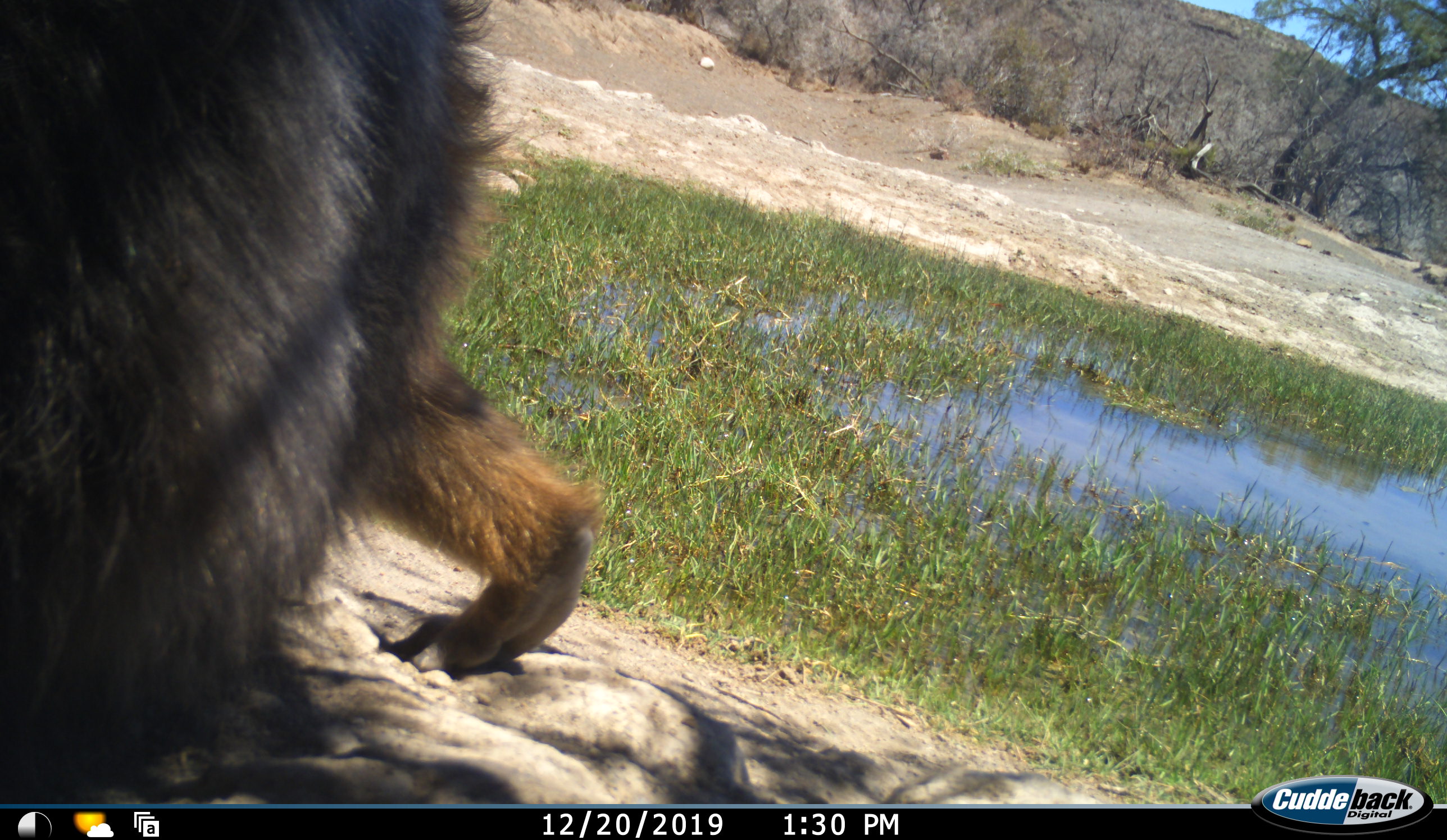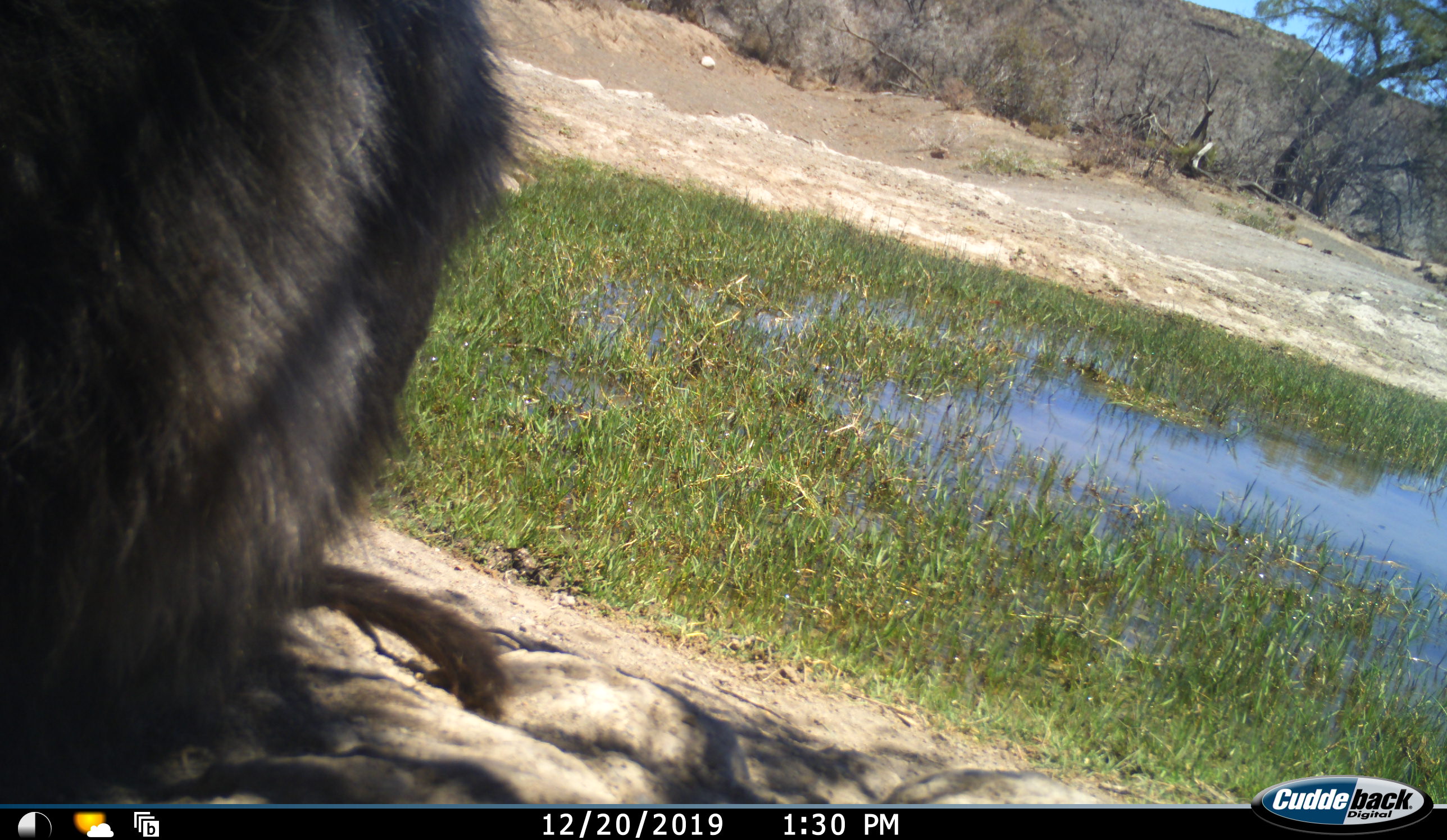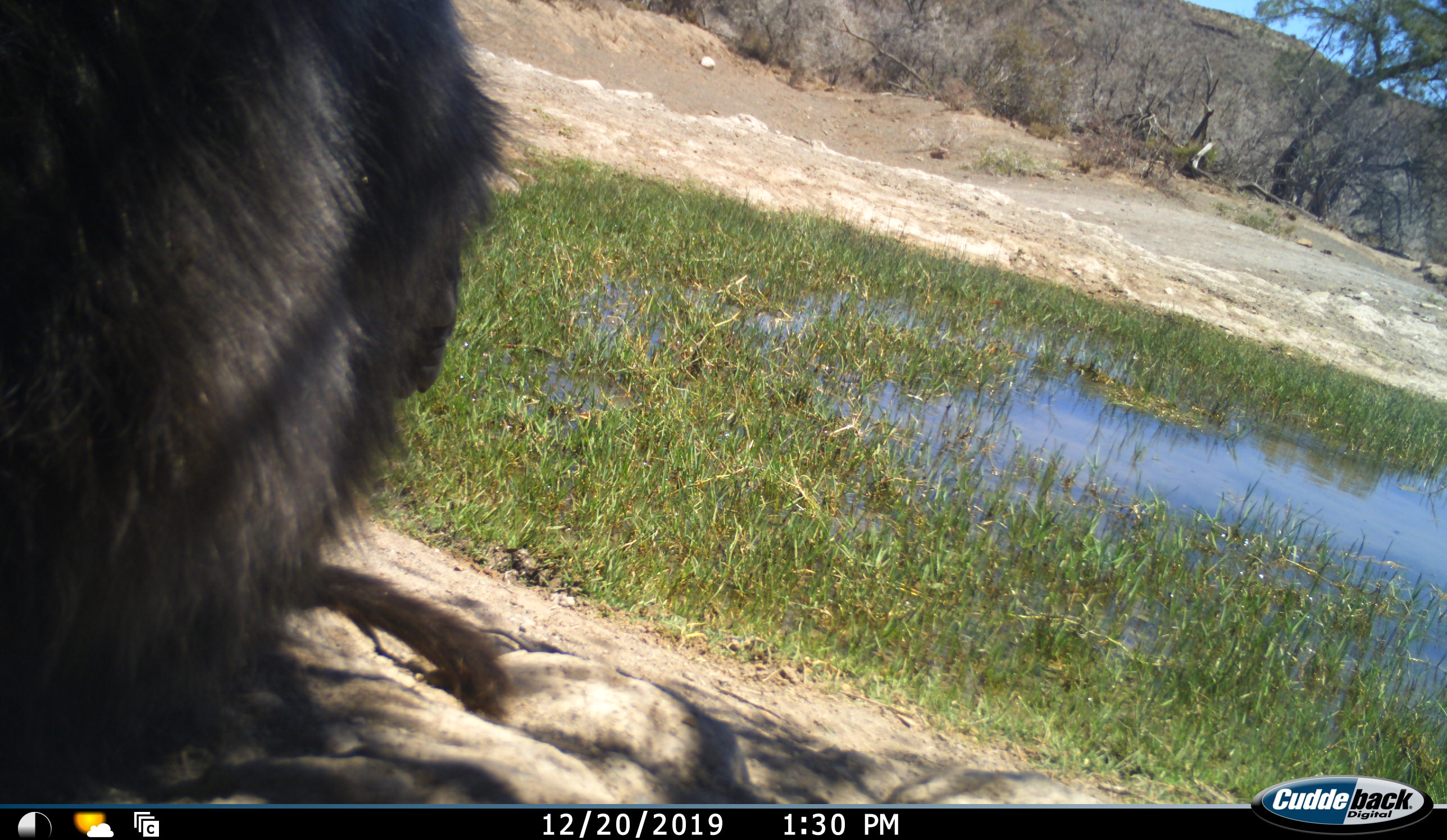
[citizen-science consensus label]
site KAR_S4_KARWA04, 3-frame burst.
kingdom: Animalia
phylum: Chordata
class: Mammalia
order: Primates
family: Cercopithecidae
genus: Papio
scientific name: Papio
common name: baboon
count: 1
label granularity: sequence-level